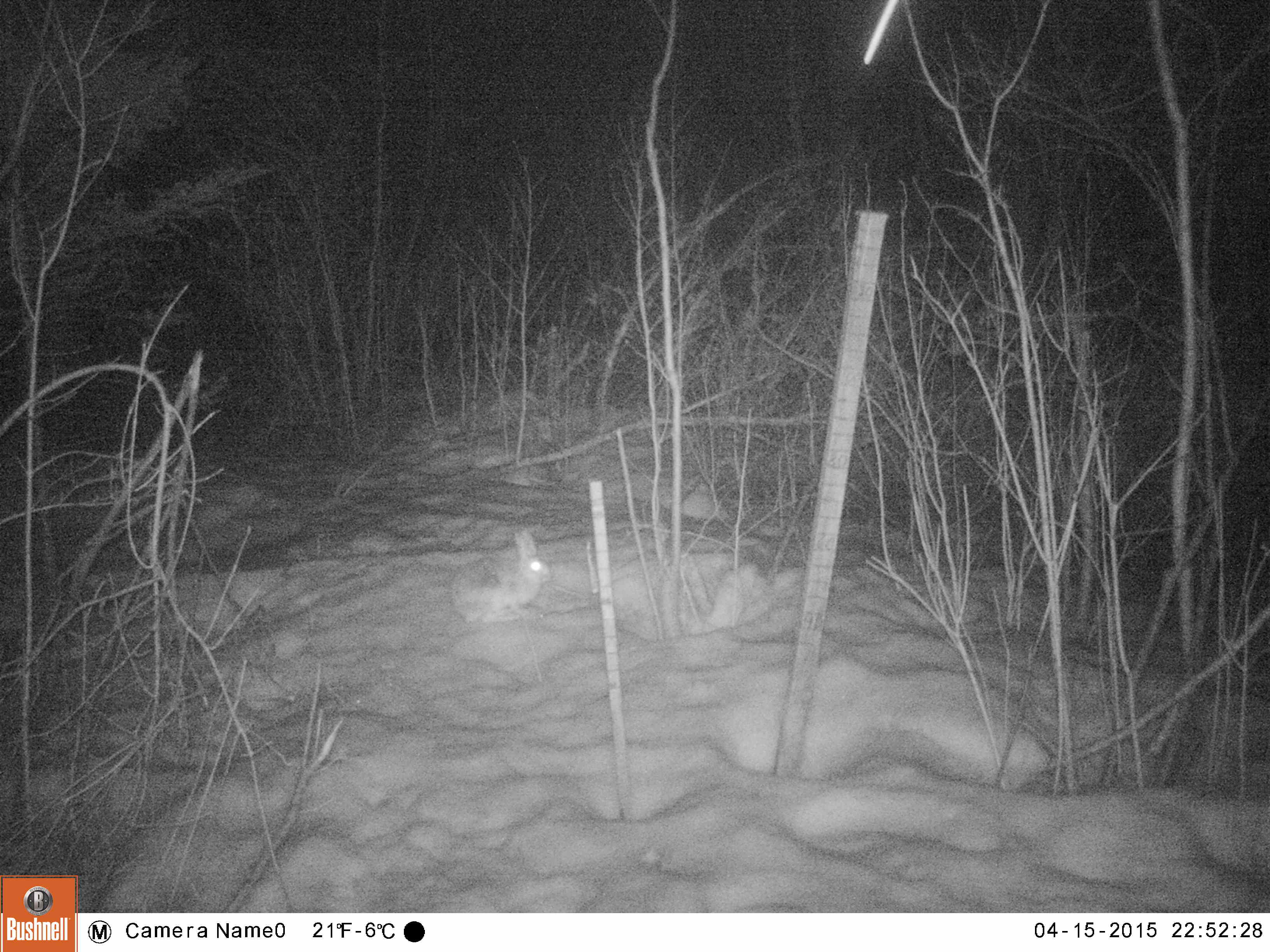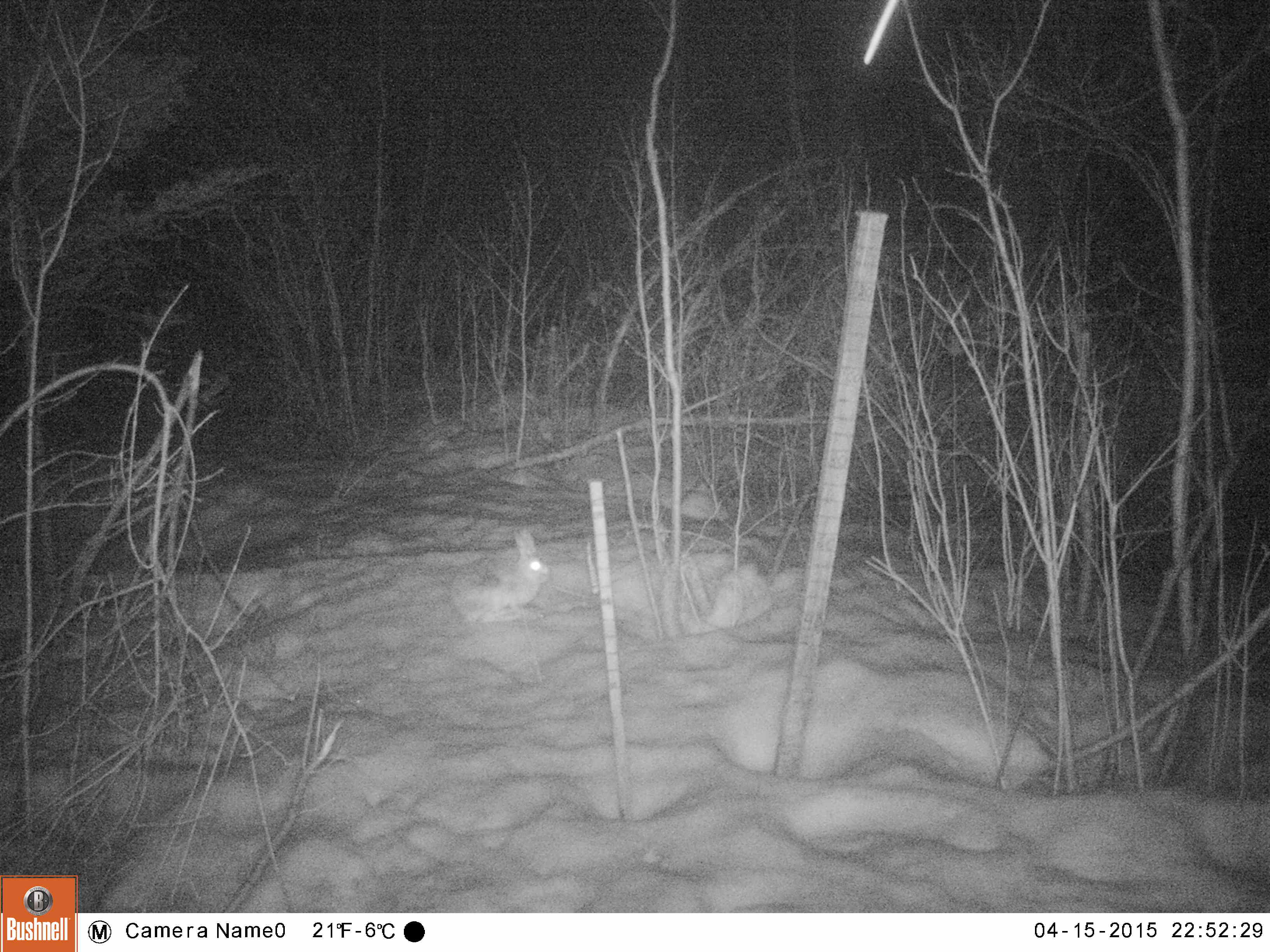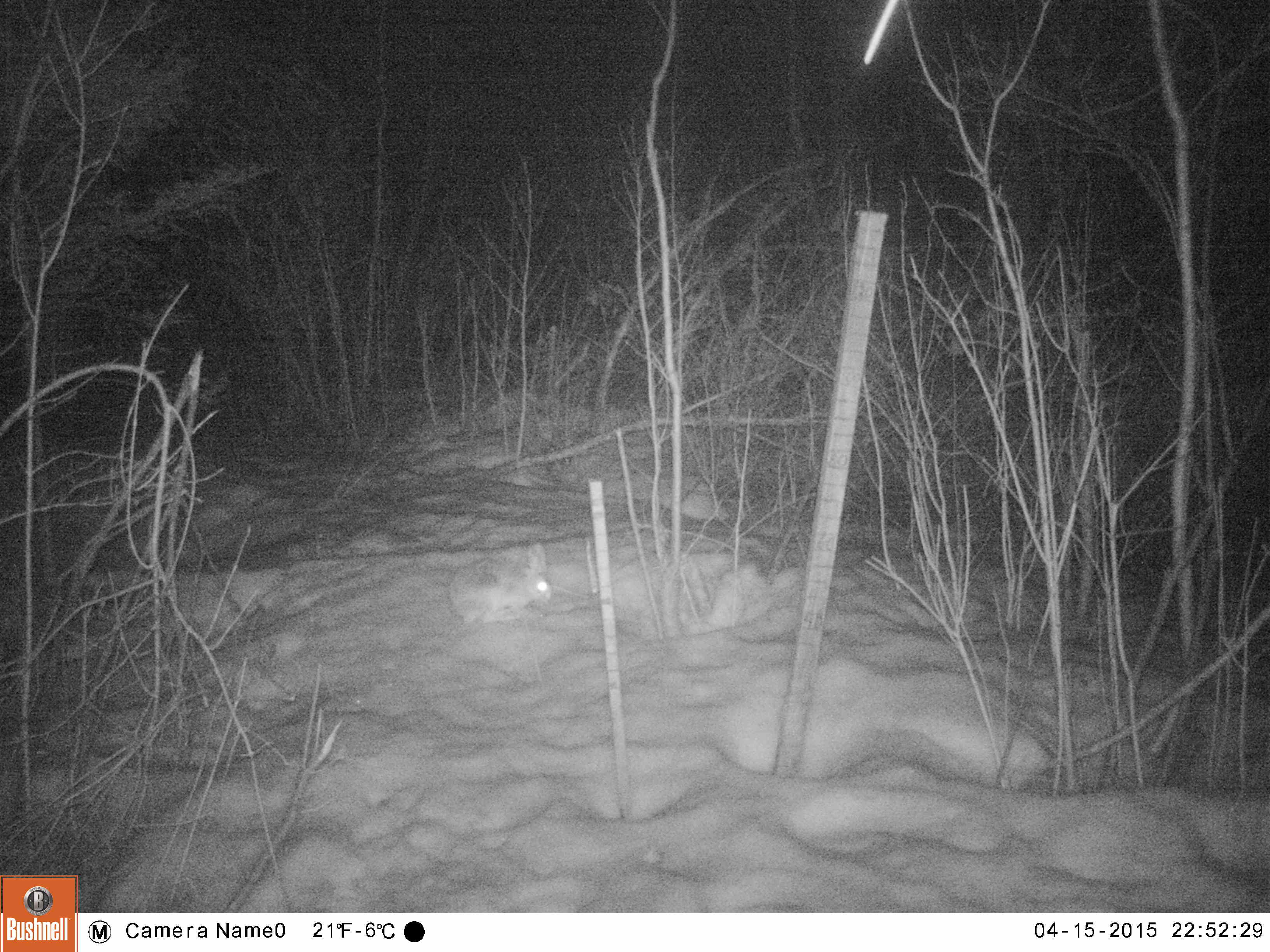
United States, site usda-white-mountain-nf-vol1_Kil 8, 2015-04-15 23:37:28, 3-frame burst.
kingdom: Animalia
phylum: Chordata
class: Mammalia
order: Lagomorpha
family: Leporidae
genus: Lepus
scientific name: Lepus americanus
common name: snowshoe hare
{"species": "snowshoe hare (Lepus americanus)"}